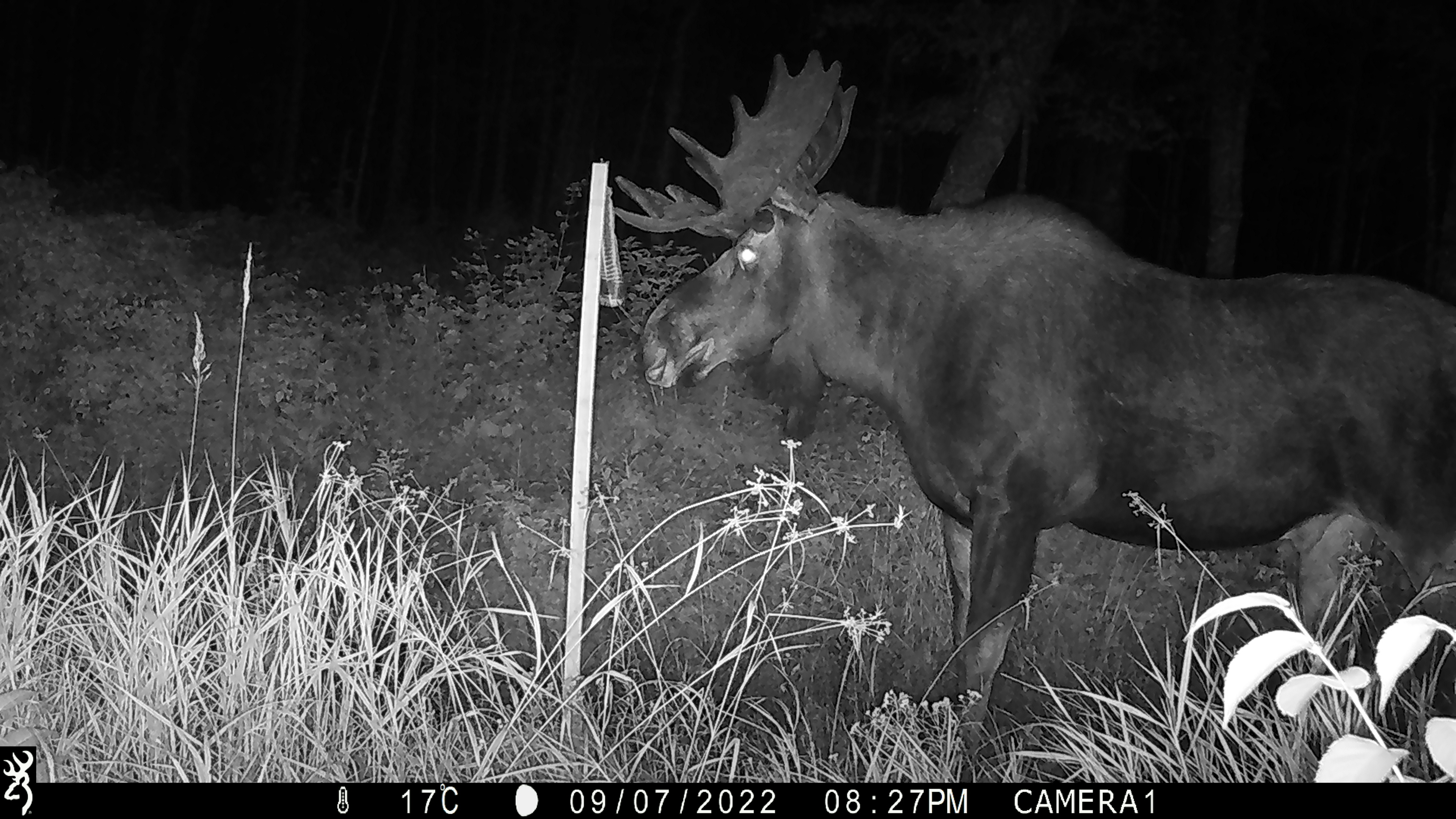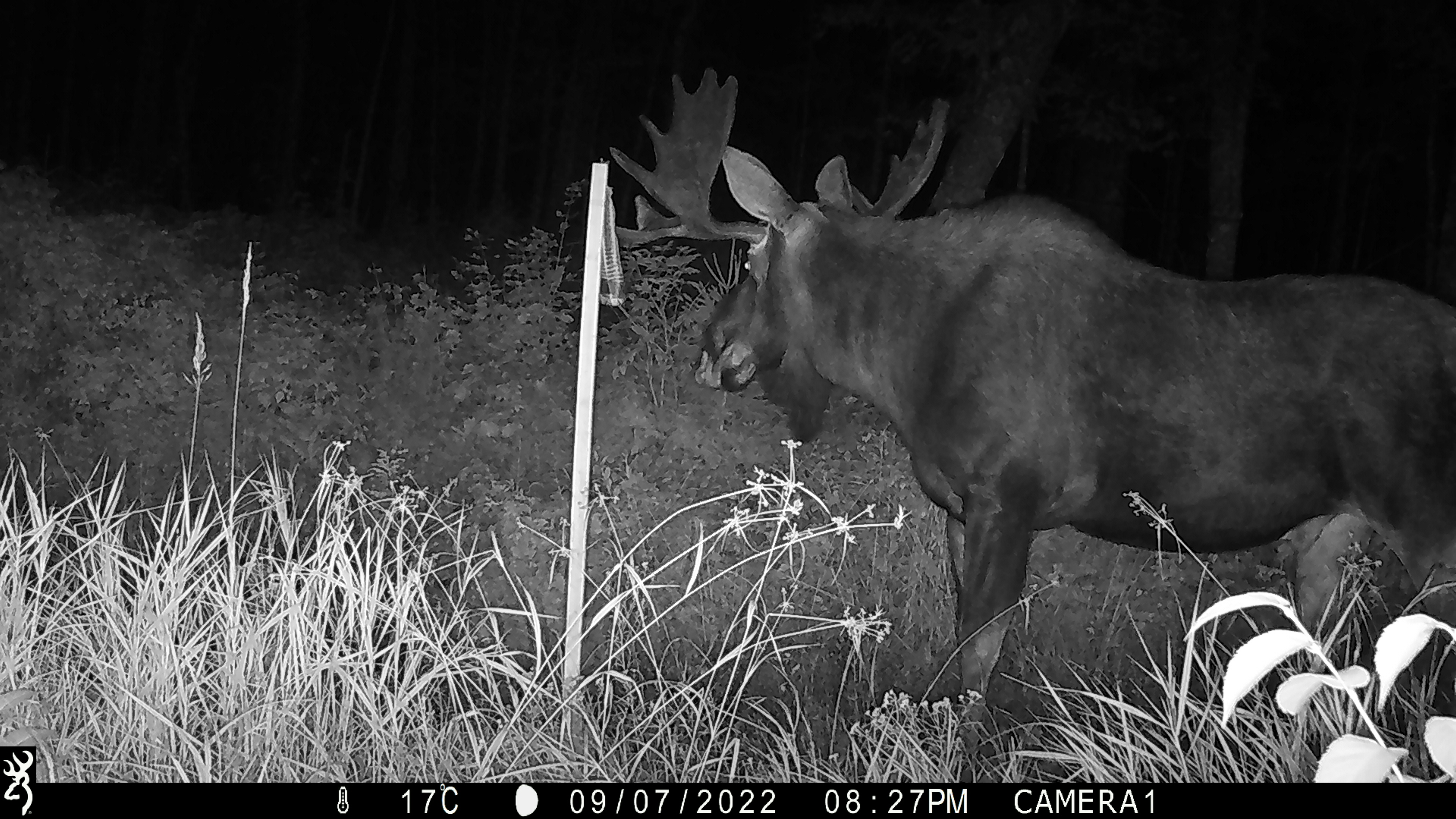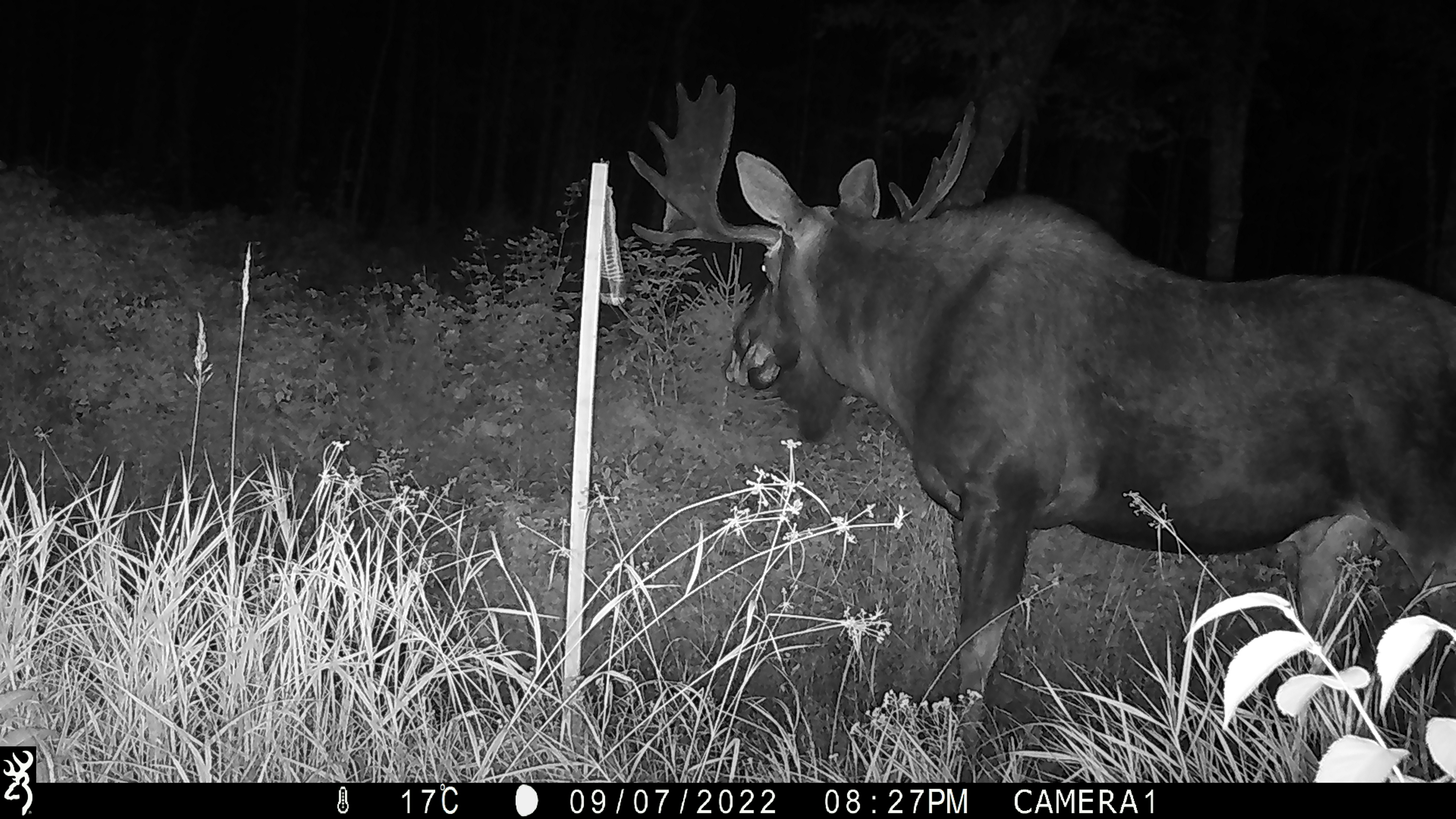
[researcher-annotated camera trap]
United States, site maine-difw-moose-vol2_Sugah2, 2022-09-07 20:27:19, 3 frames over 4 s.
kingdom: Animalia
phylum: Chordata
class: Mammalia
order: Artiodactyla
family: Cervidae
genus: Alces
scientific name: Alces alces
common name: moose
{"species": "moose (Alces alces)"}